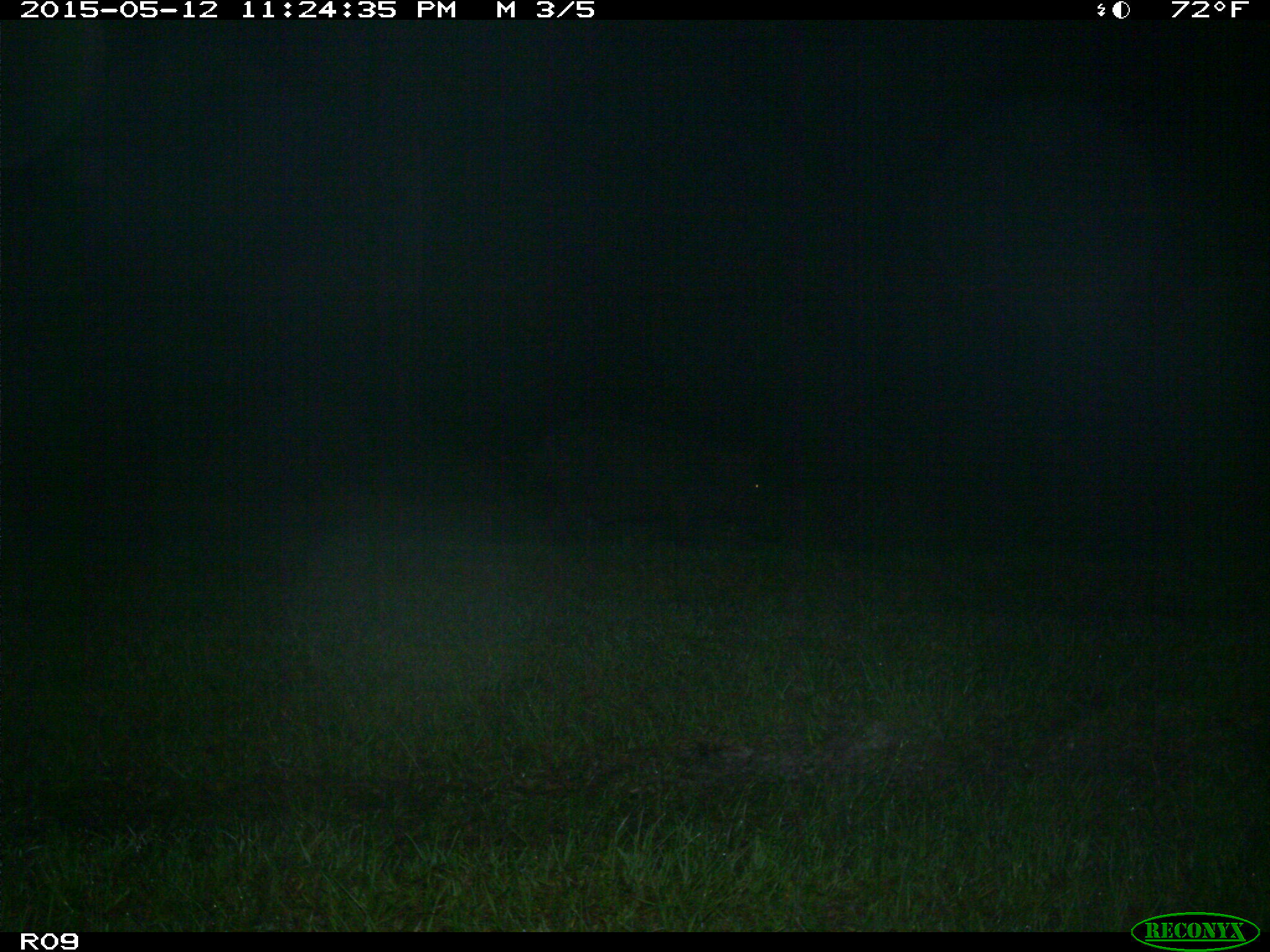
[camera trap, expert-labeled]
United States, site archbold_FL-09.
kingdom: Animalia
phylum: Chordata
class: Mammalia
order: Artiodactyla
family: Suidae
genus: Sus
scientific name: Sus scrofa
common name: wild boar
Sus scrofa (wild boar).